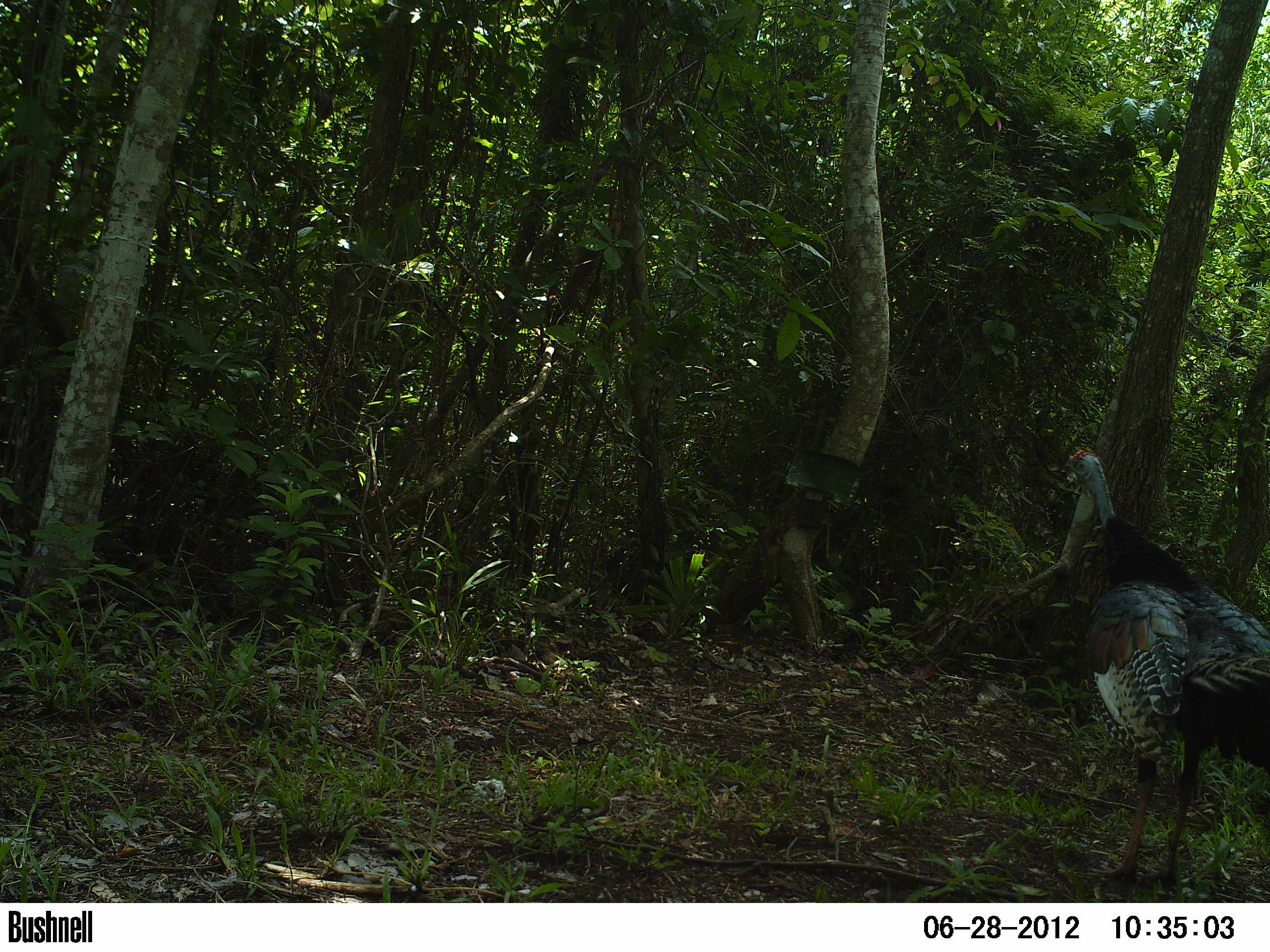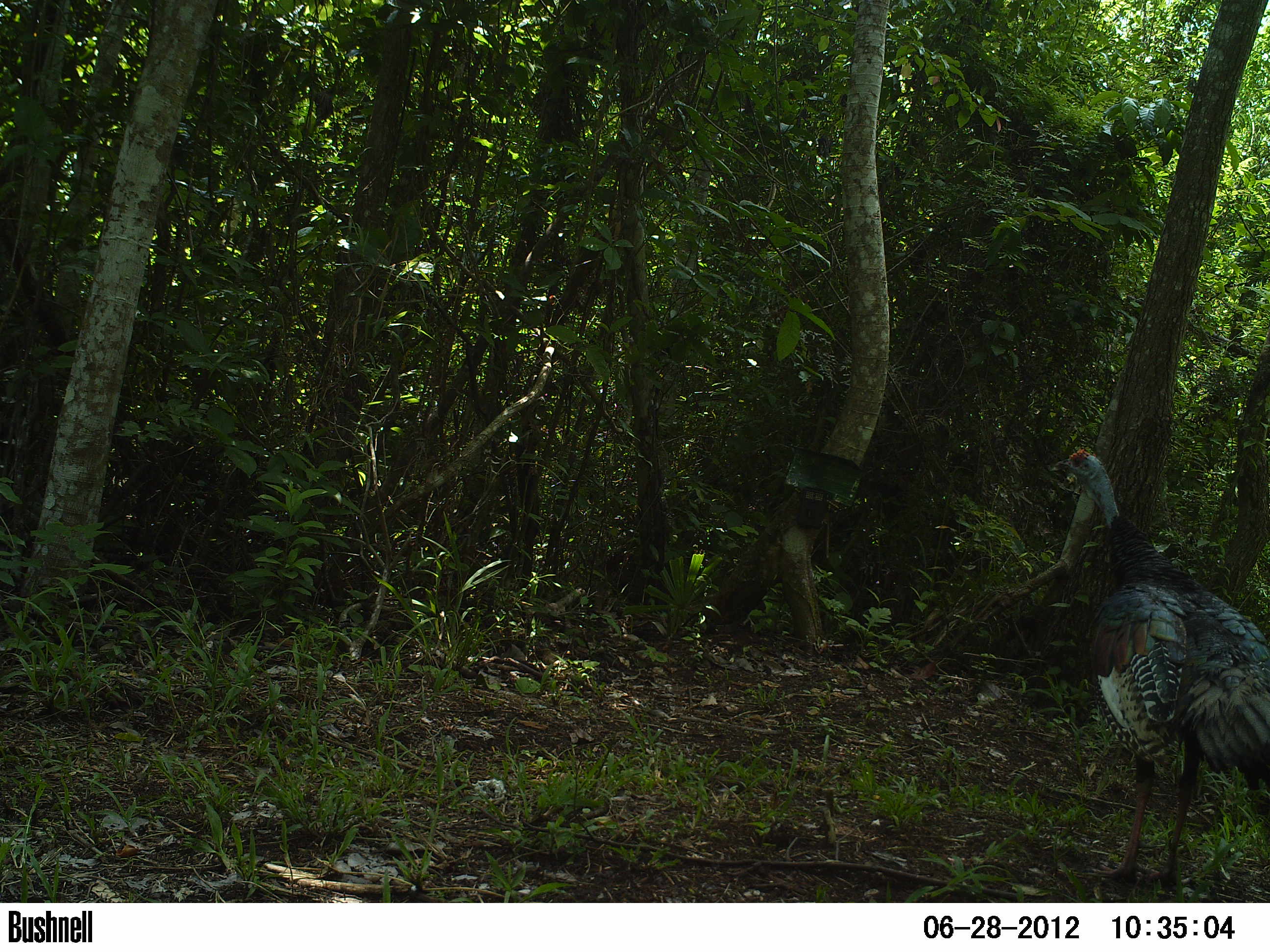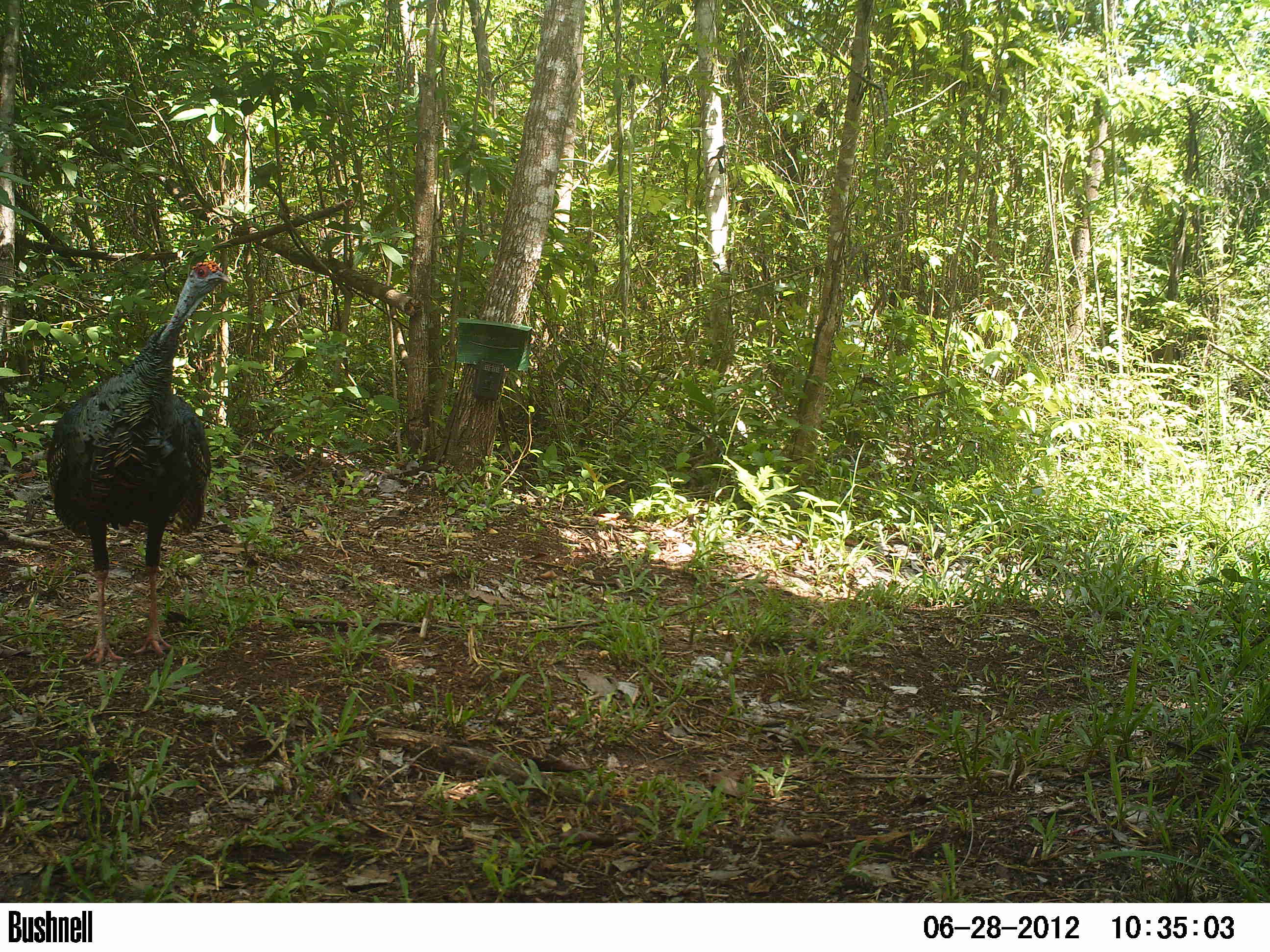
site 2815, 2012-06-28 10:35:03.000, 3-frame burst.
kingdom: Animalia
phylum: Chordata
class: Aves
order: Galliformes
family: Phasianidae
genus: Meleagris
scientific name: Meleagris ocellata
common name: ocellated turkey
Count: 1.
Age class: adult.